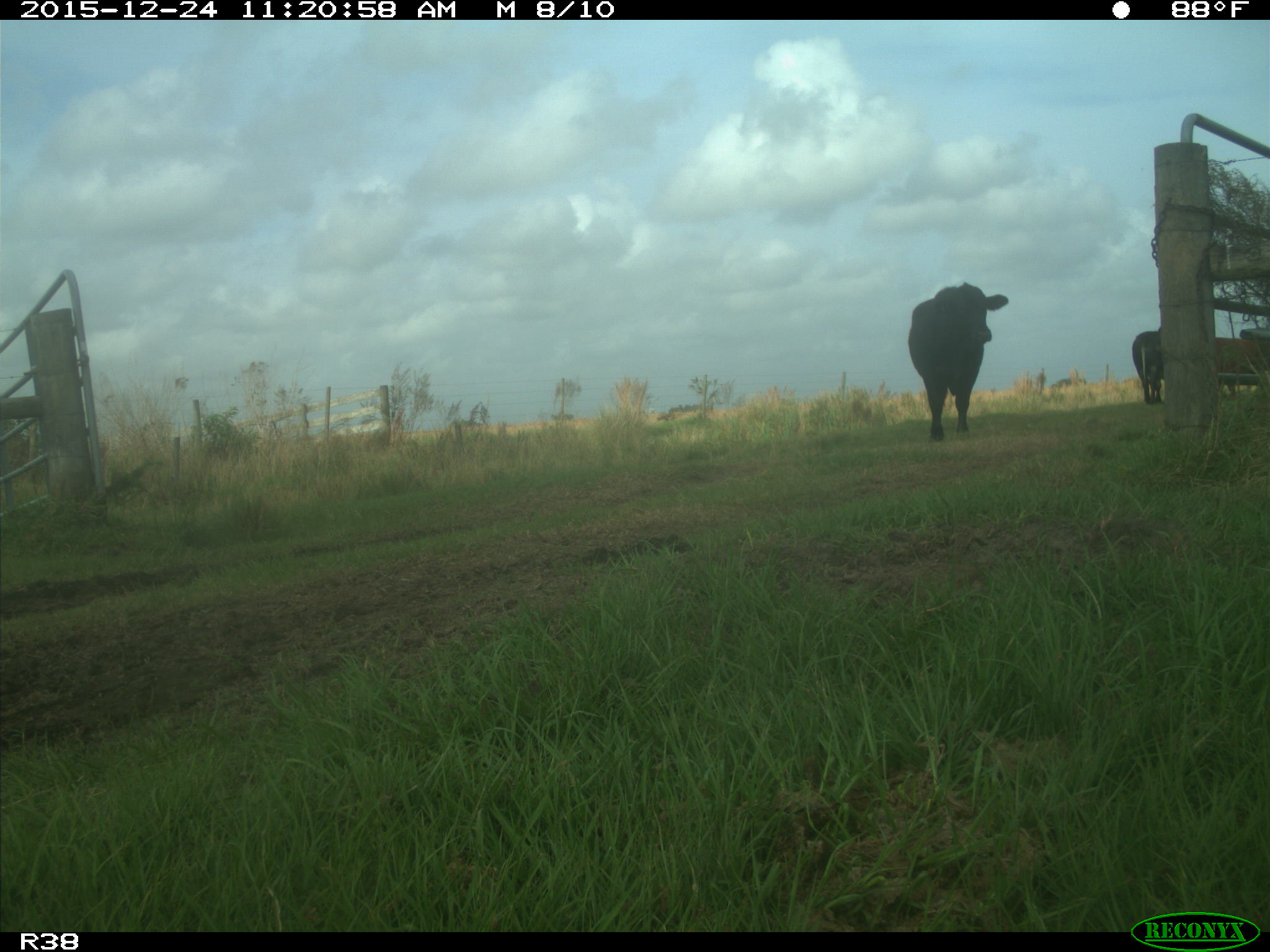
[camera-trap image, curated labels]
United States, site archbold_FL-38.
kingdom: Animalia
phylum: Chordata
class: Mammalia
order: Artiodactyla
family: Bovidae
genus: Bos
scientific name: Bos taurus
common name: domestic cow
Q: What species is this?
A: Bos taurus (domestic cow).